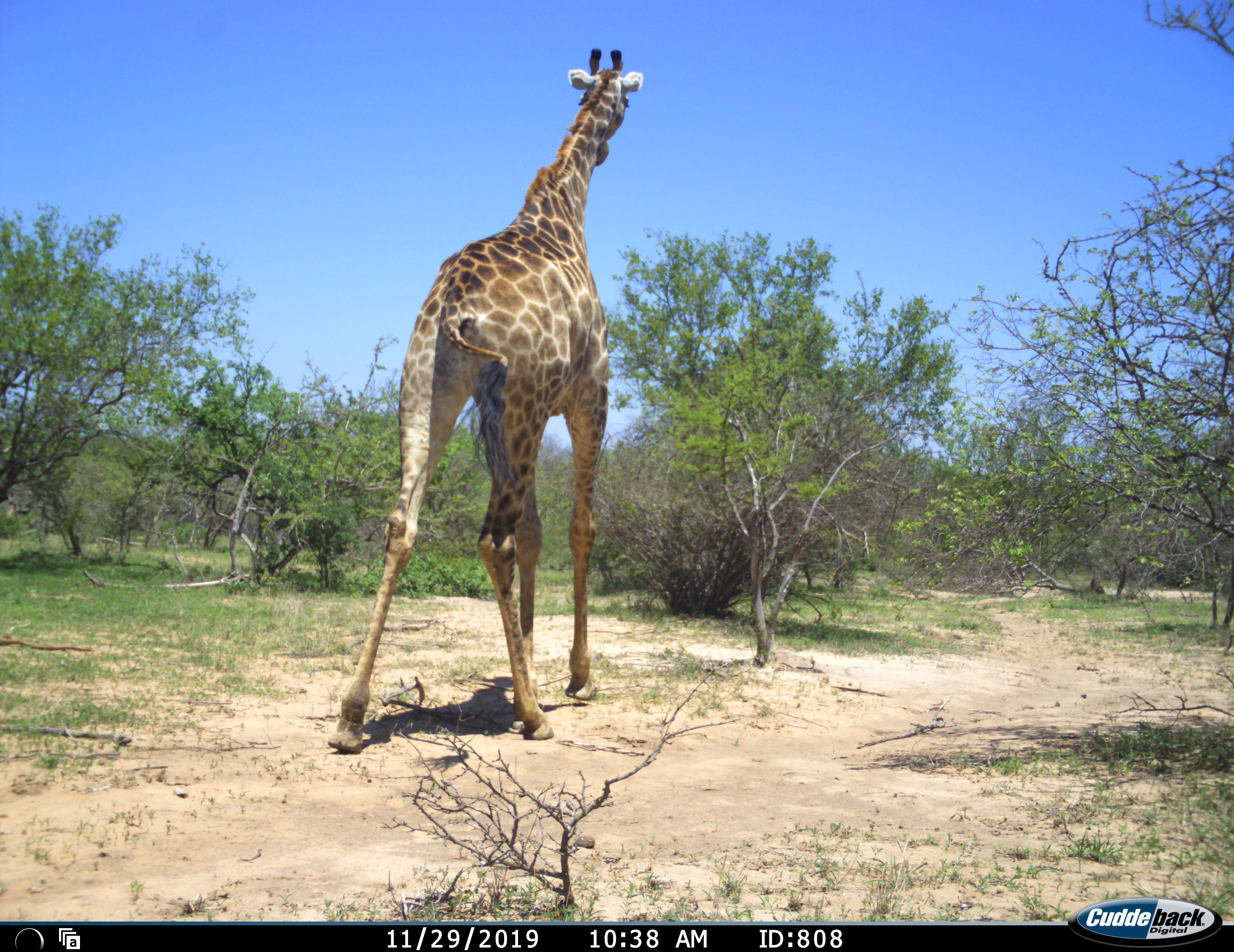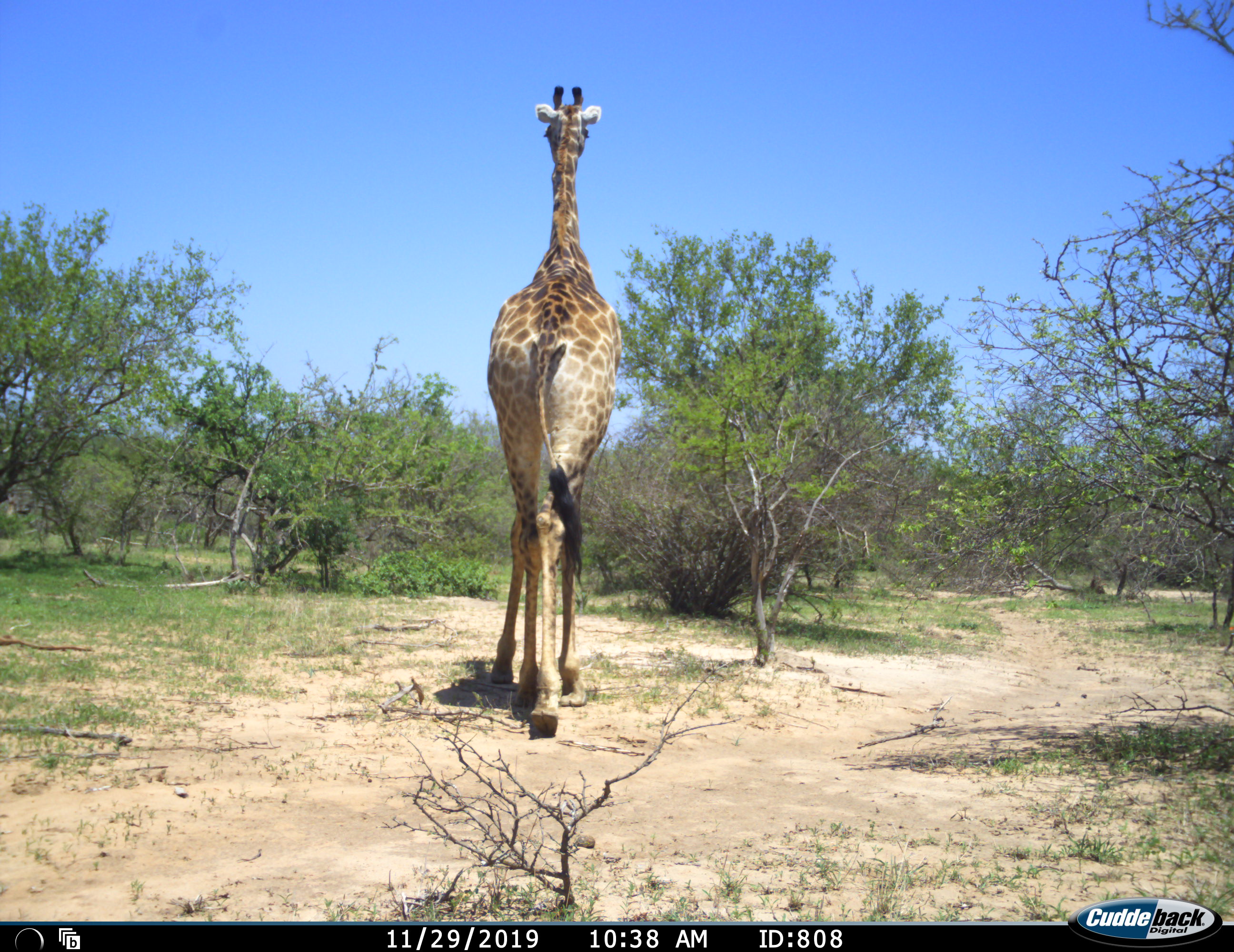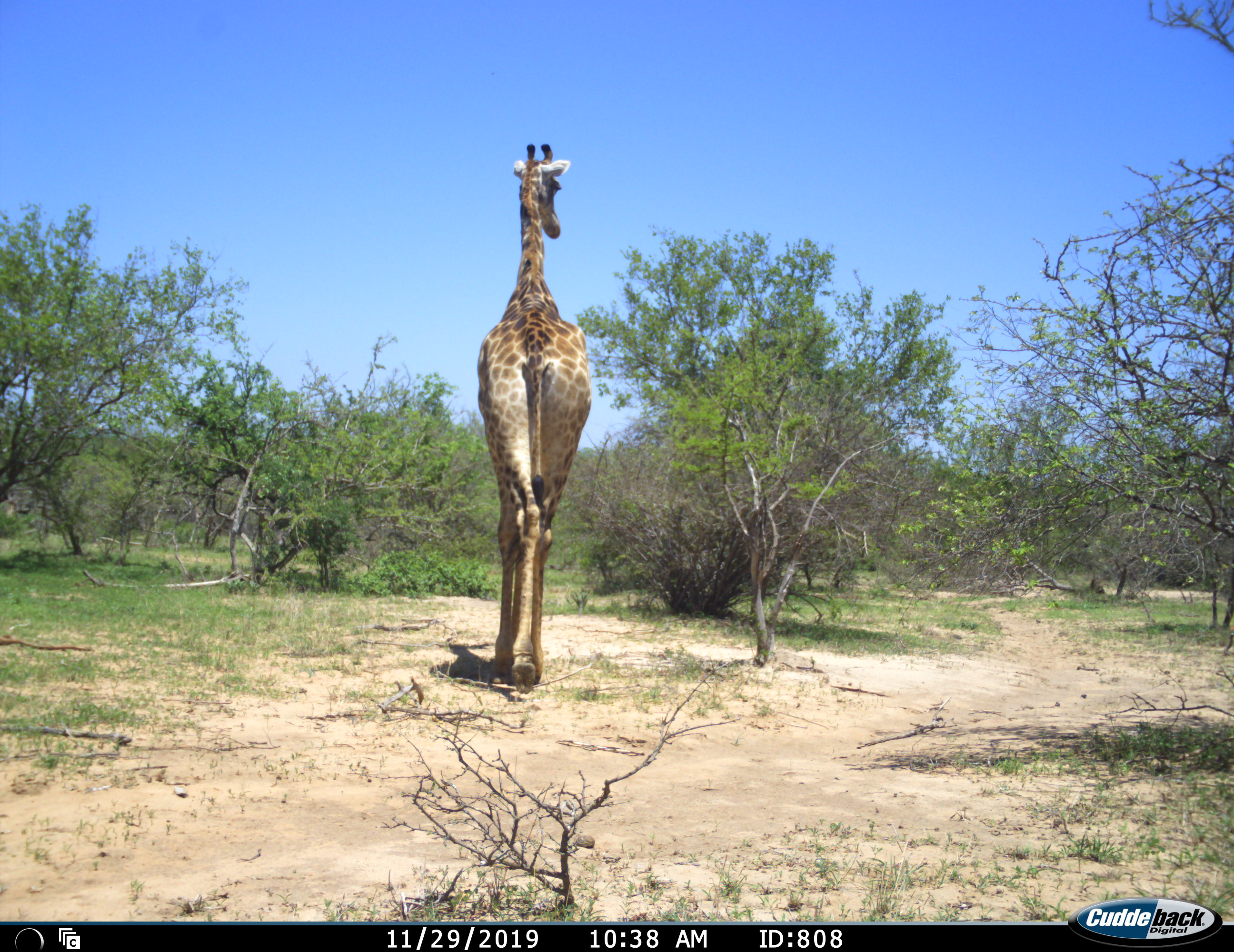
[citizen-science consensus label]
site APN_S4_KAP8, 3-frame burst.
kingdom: Animalia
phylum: Chordata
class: Mammalia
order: Artiodactyla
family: Giraffidae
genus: Giraffa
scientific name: Giraffa camelopardalis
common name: giraffe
Giraffe (Giraffa camelopardalis), count 1. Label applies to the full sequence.